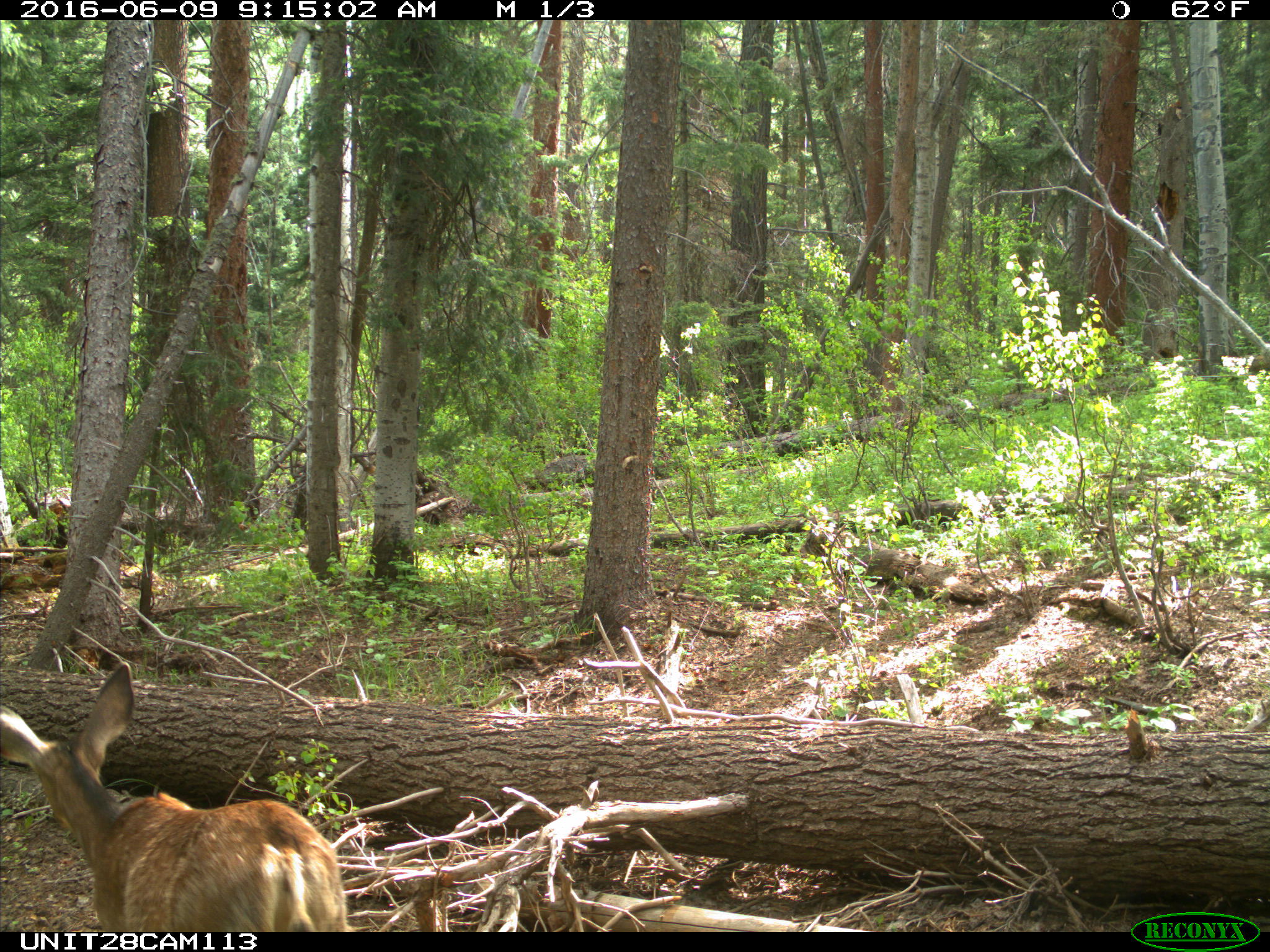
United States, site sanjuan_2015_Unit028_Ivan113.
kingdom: Animalia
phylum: Chordata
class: Mammalia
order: Artiodactyla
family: Cervidae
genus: Odocoileus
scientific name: Odocoileus hemionus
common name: mule deer